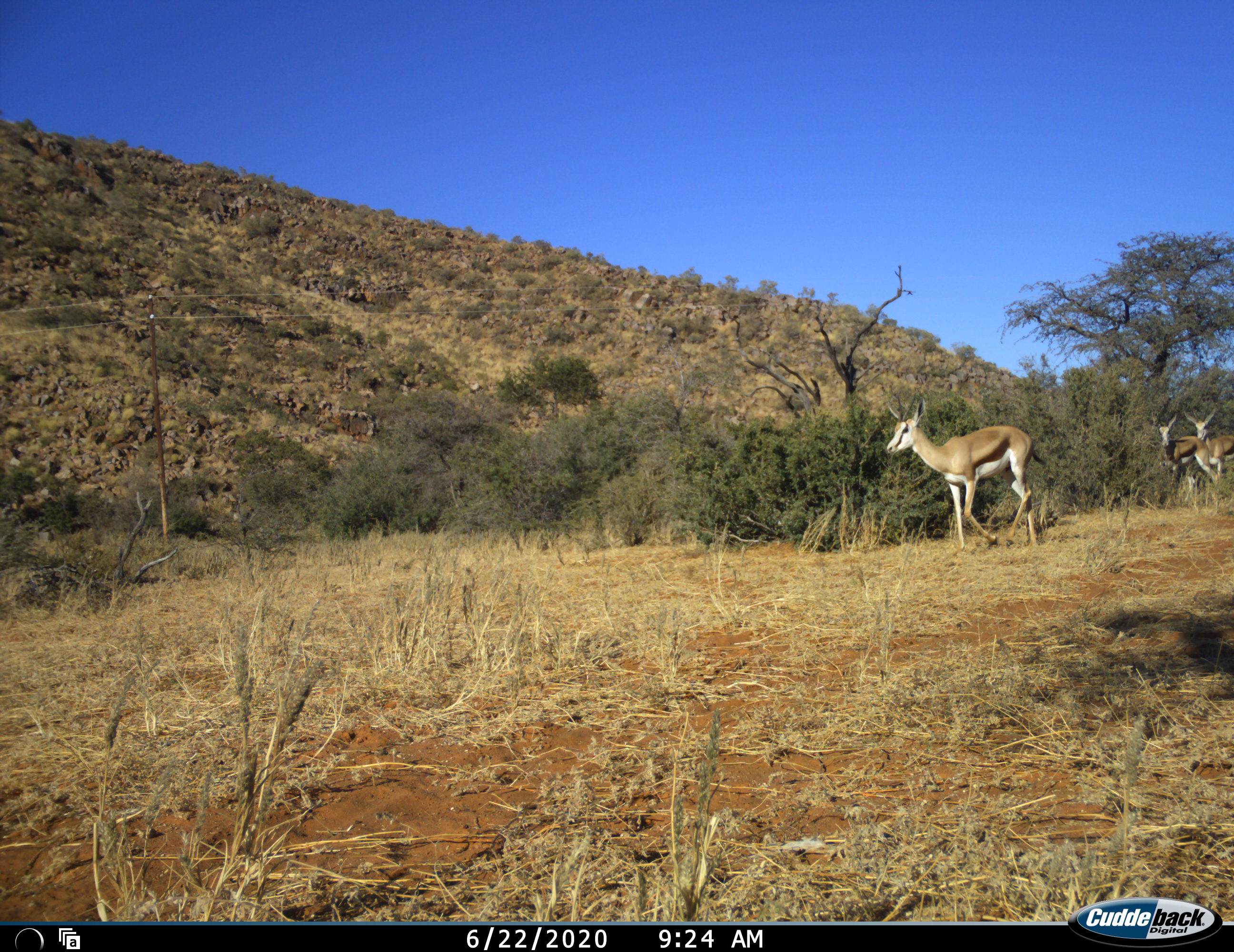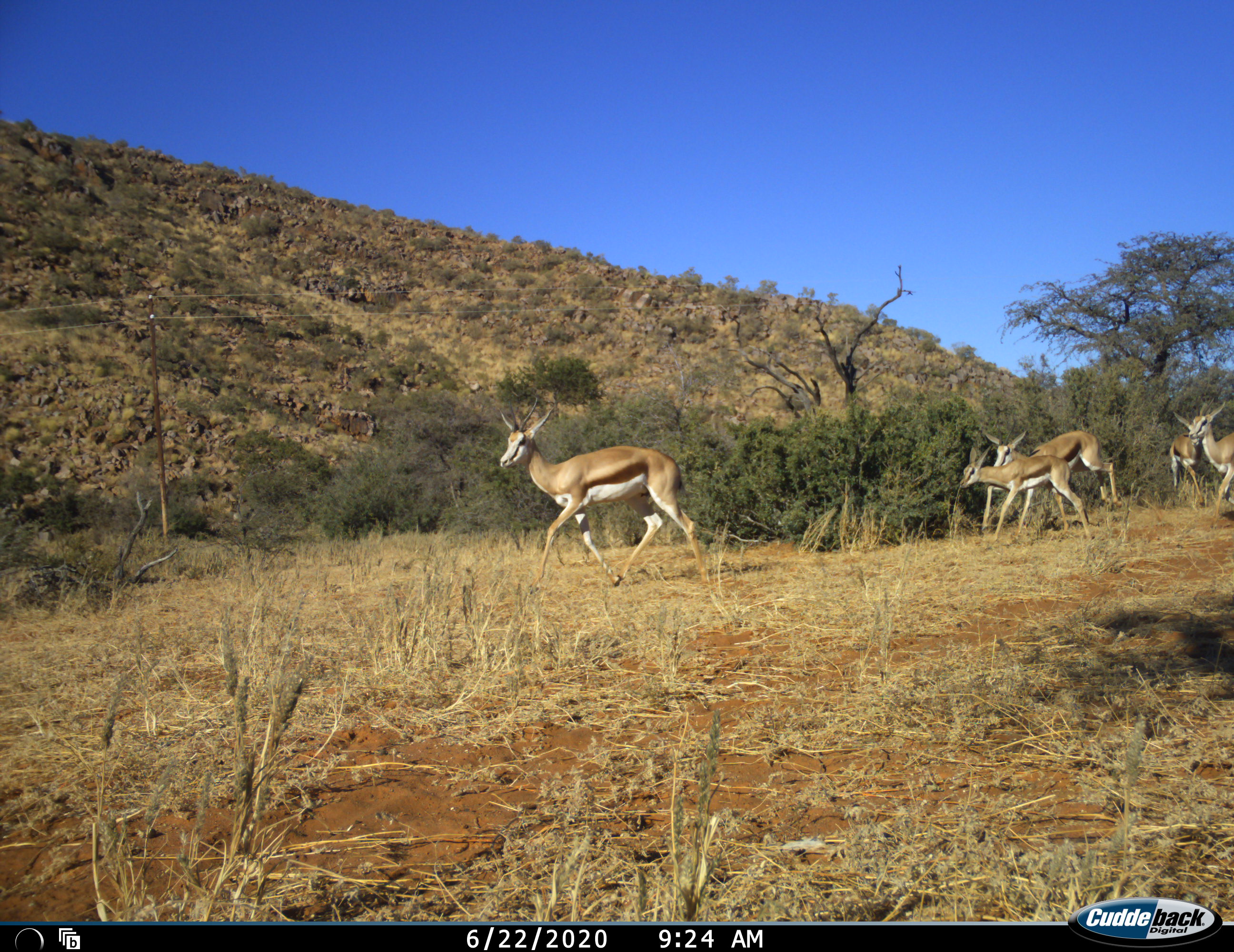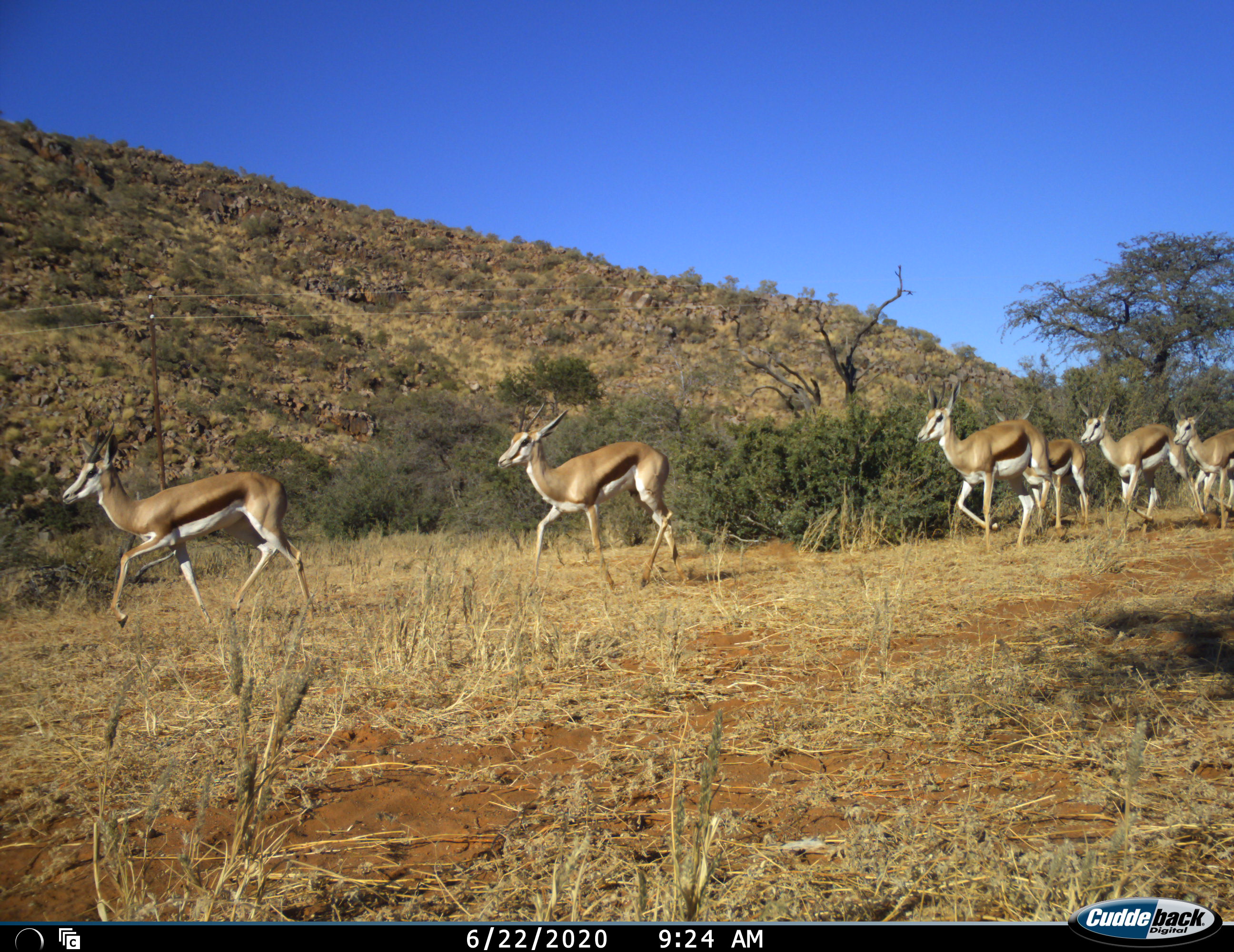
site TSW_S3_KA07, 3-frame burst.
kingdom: Animalia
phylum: Chordata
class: Mammalia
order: Artiodactyla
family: Bovidae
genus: Antidorcas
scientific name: Antidorcas marsupialis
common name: springbok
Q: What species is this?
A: Springbok (Antidorcas marsupialis).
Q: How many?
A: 6.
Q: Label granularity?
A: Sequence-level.